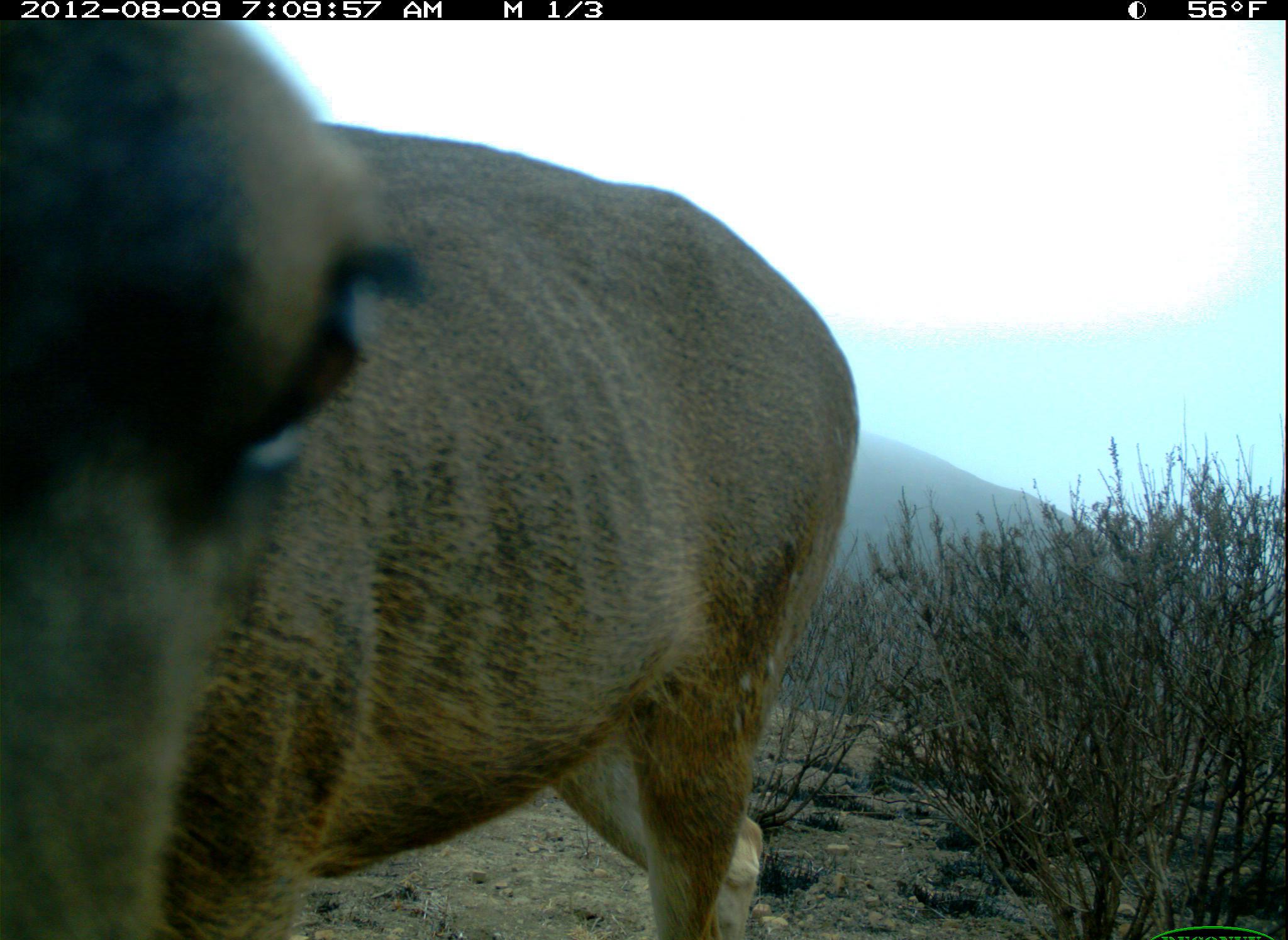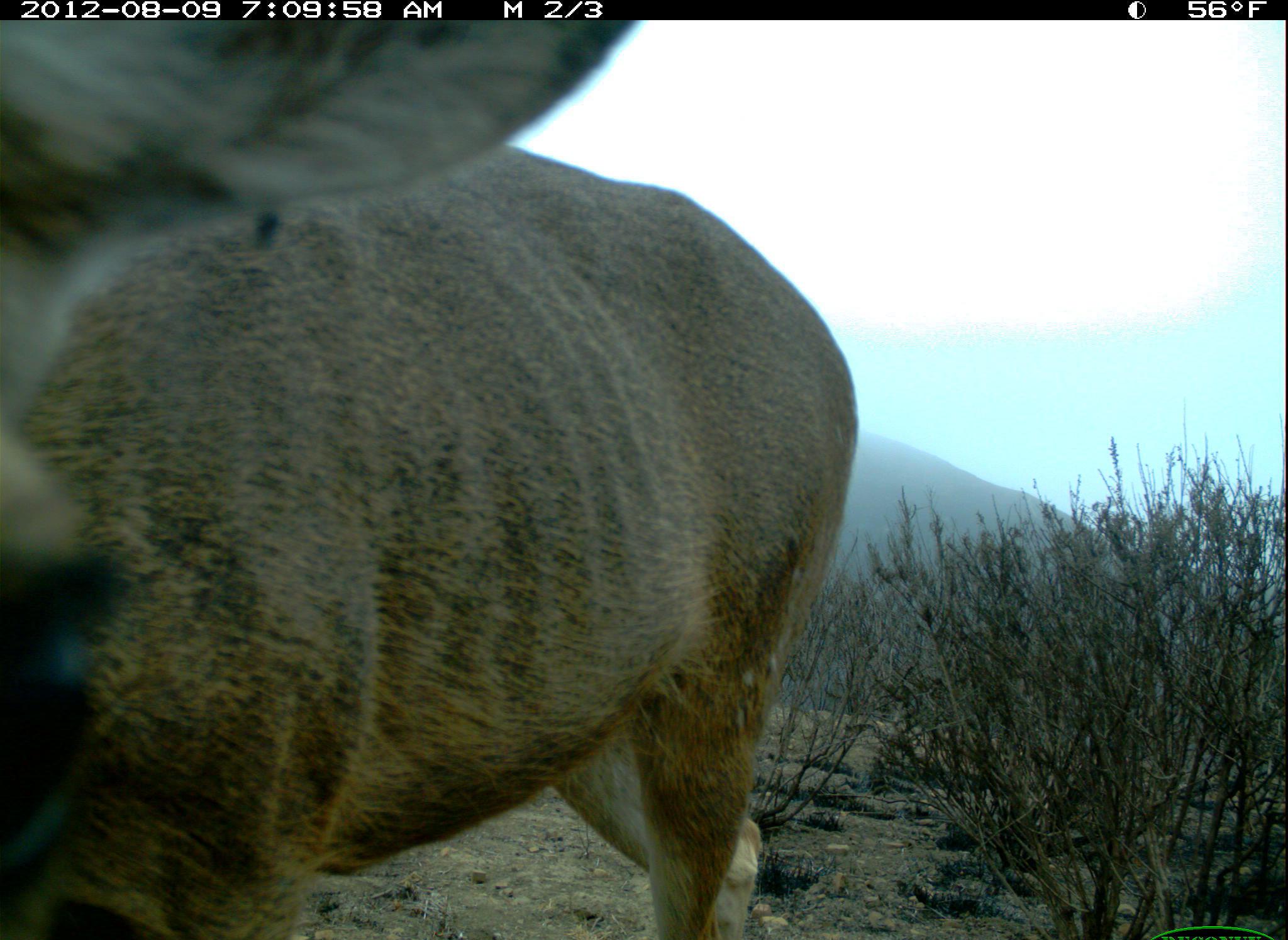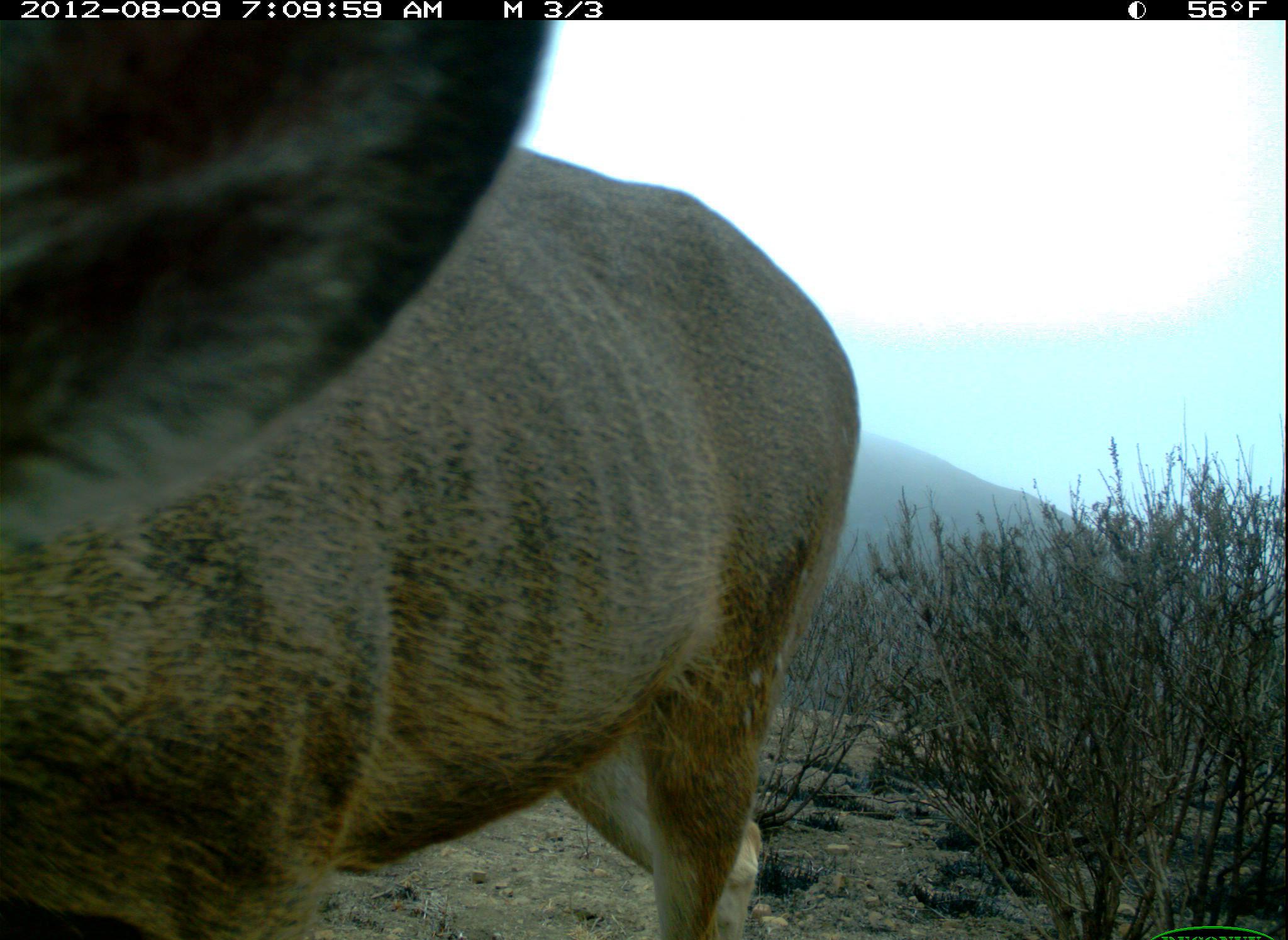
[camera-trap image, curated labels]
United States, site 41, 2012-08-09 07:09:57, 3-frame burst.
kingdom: Animalia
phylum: Chordata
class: Mammalia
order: Artiodactyla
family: Cervidae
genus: Odocoileus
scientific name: Odocoileus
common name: deer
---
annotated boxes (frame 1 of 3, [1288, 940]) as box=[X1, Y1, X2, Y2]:
deer: box=[0, 16, 866, 940]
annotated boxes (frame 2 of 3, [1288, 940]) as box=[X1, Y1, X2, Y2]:
deer: box=[0, 13, 859, 940]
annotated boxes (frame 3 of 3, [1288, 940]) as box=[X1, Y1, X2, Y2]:
deer: box=[0, 20, 863, 940]